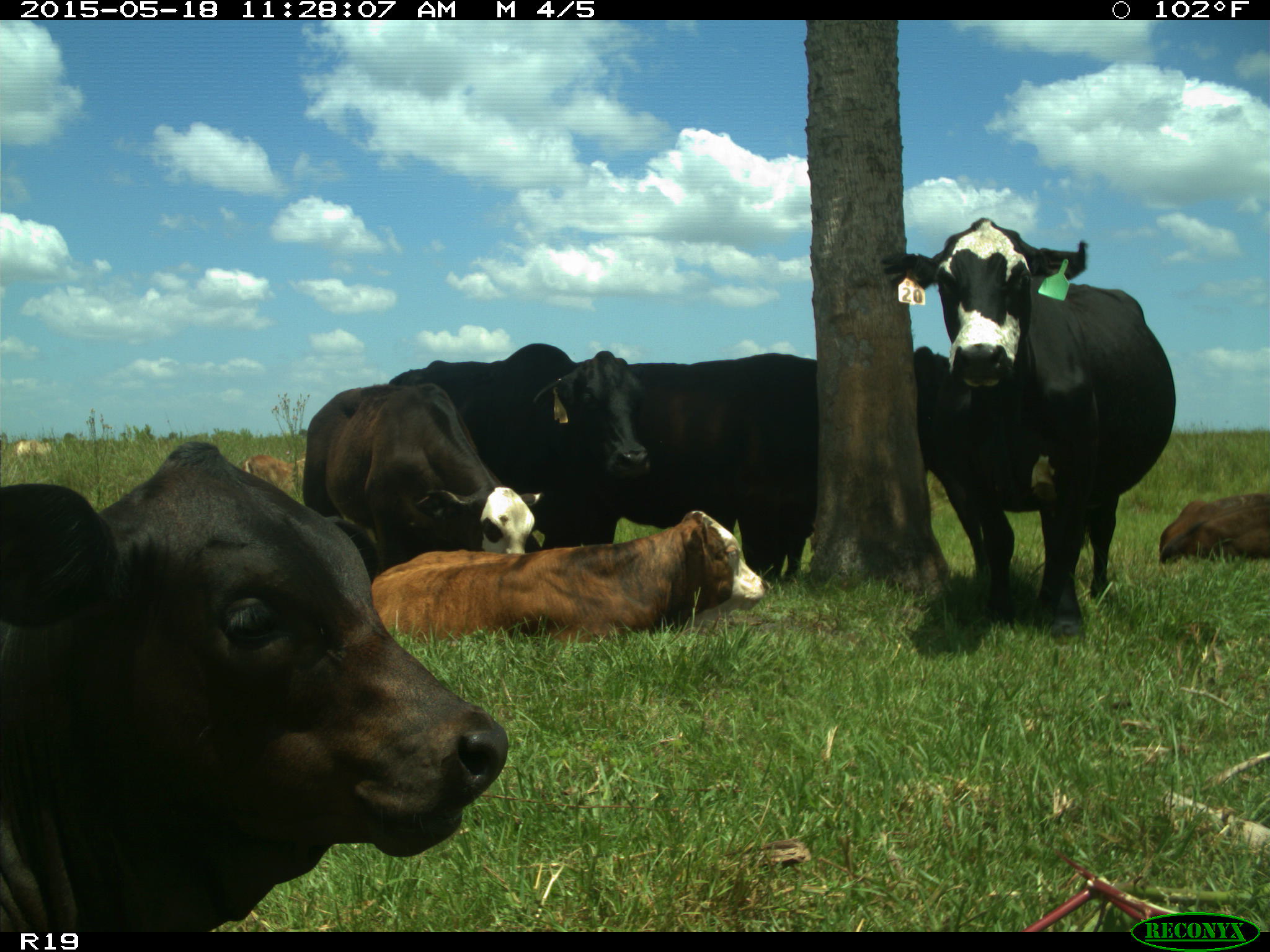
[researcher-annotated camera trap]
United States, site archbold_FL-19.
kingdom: Animalia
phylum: Chordata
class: Mammalia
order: Artiodactyla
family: Bovidae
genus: Bos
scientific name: Bos taurus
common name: domestic cow